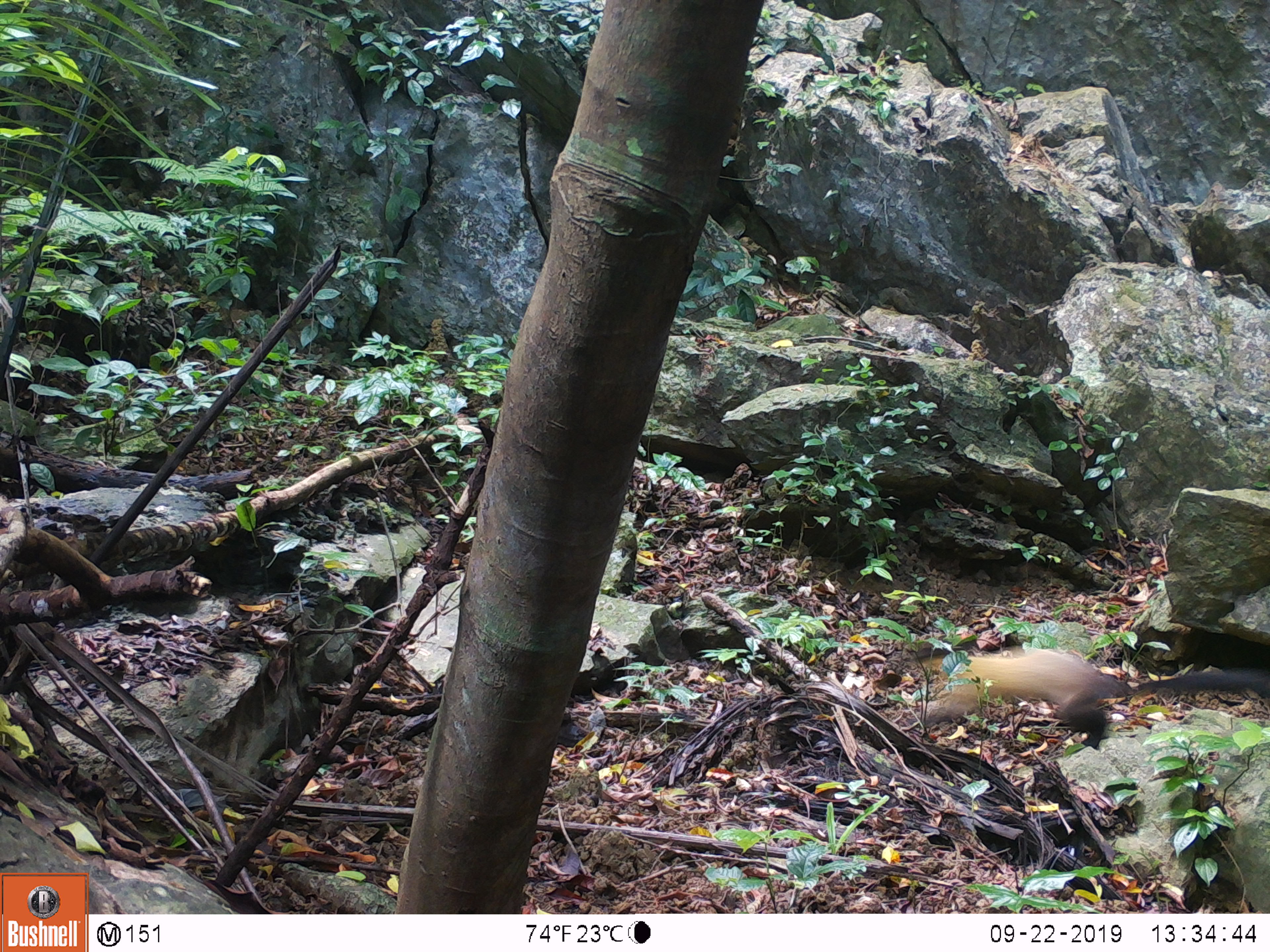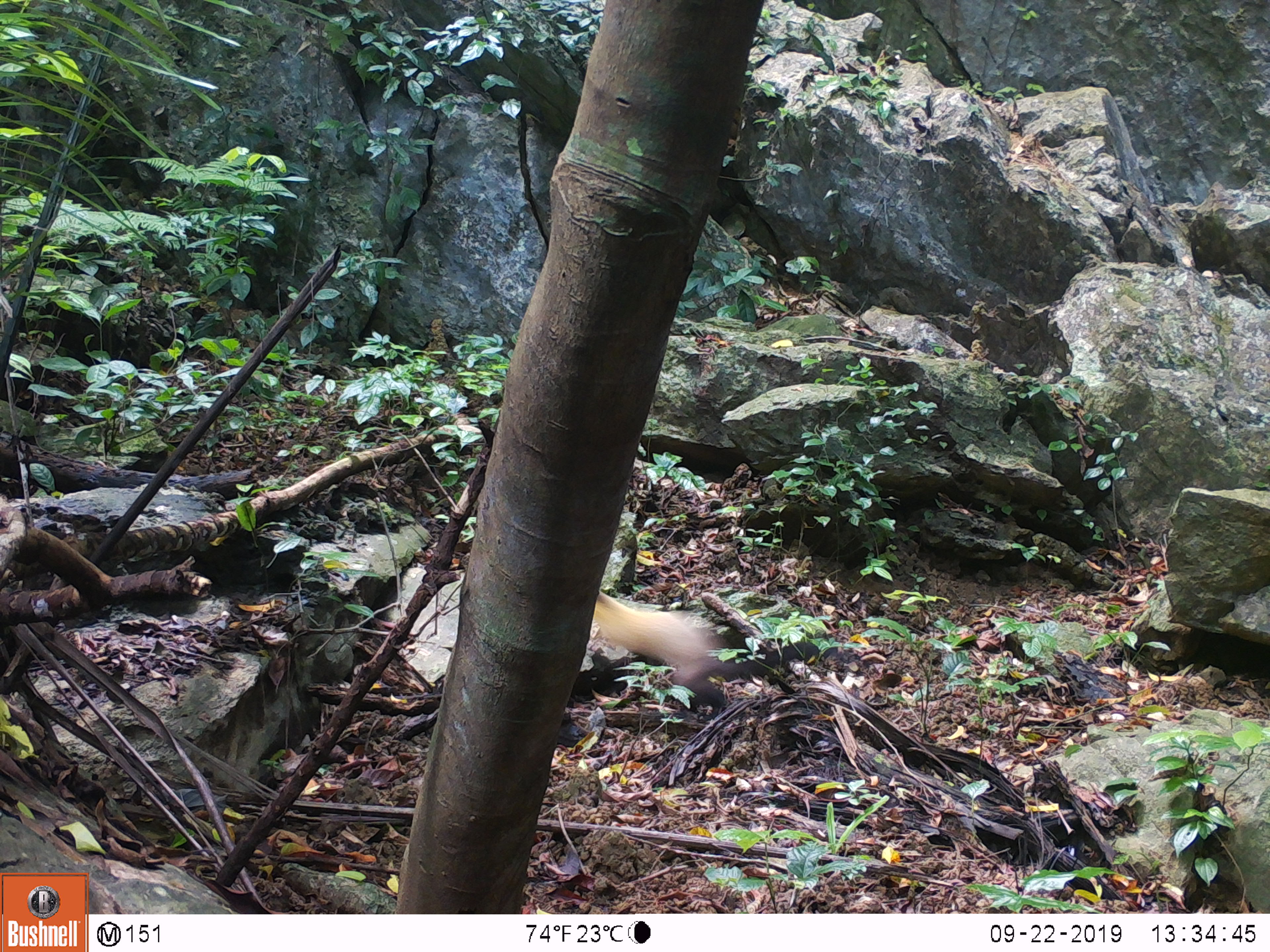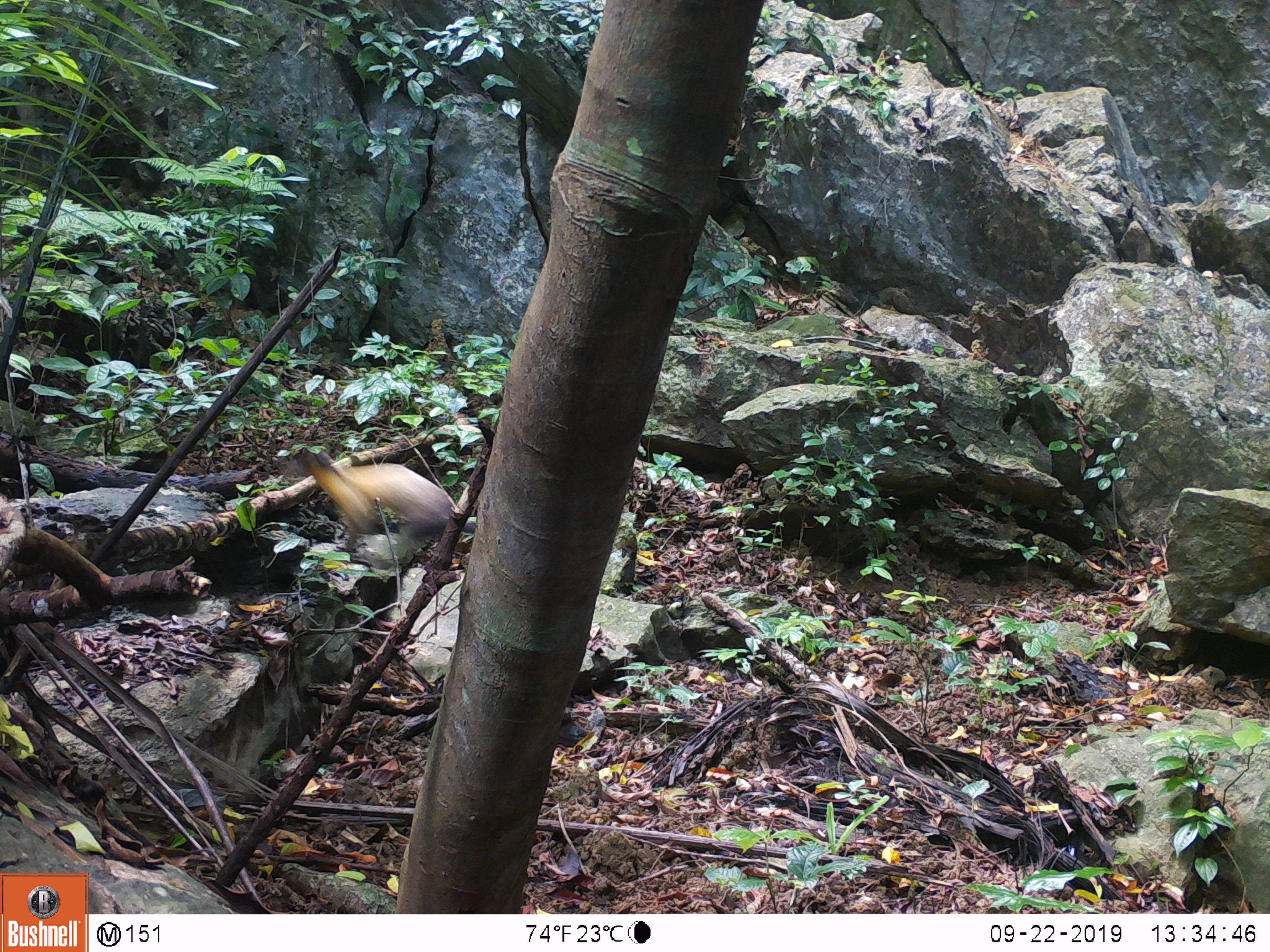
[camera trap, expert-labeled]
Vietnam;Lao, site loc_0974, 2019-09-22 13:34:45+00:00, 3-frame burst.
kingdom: Animalia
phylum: Chordata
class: Mammalia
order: Carnivora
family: Mustelidae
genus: Martes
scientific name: Martes flavigula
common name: yellow-throated marten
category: yellow throated marten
Yellow throated marten (yellow-throated marten) (Martes flavigula). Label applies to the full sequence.